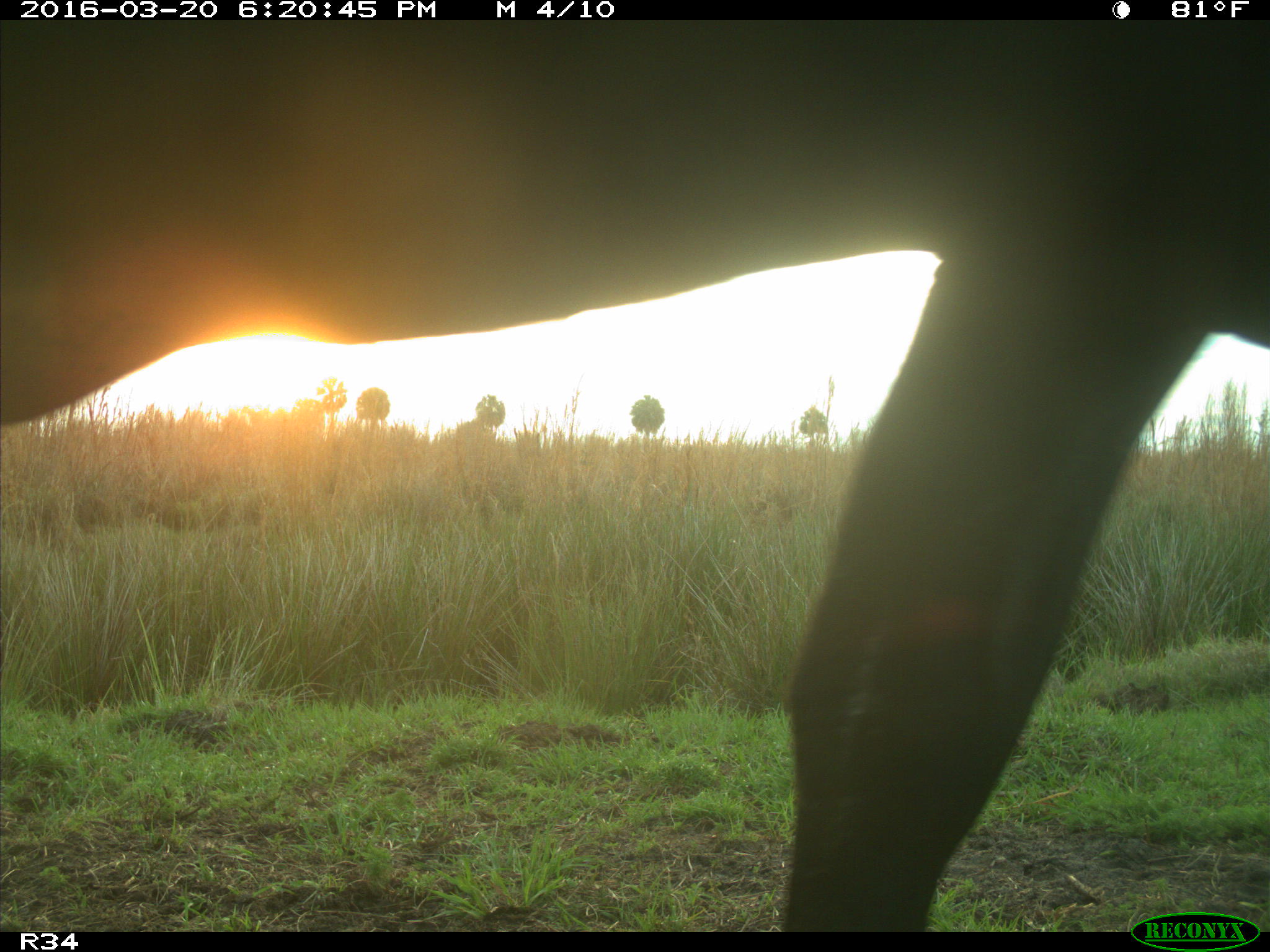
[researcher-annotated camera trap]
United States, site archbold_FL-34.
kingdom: Animalia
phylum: Chordata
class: Mammalia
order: Artiodactyla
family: Bovidae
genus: Bos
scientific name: Bos taurus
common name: domestic cow